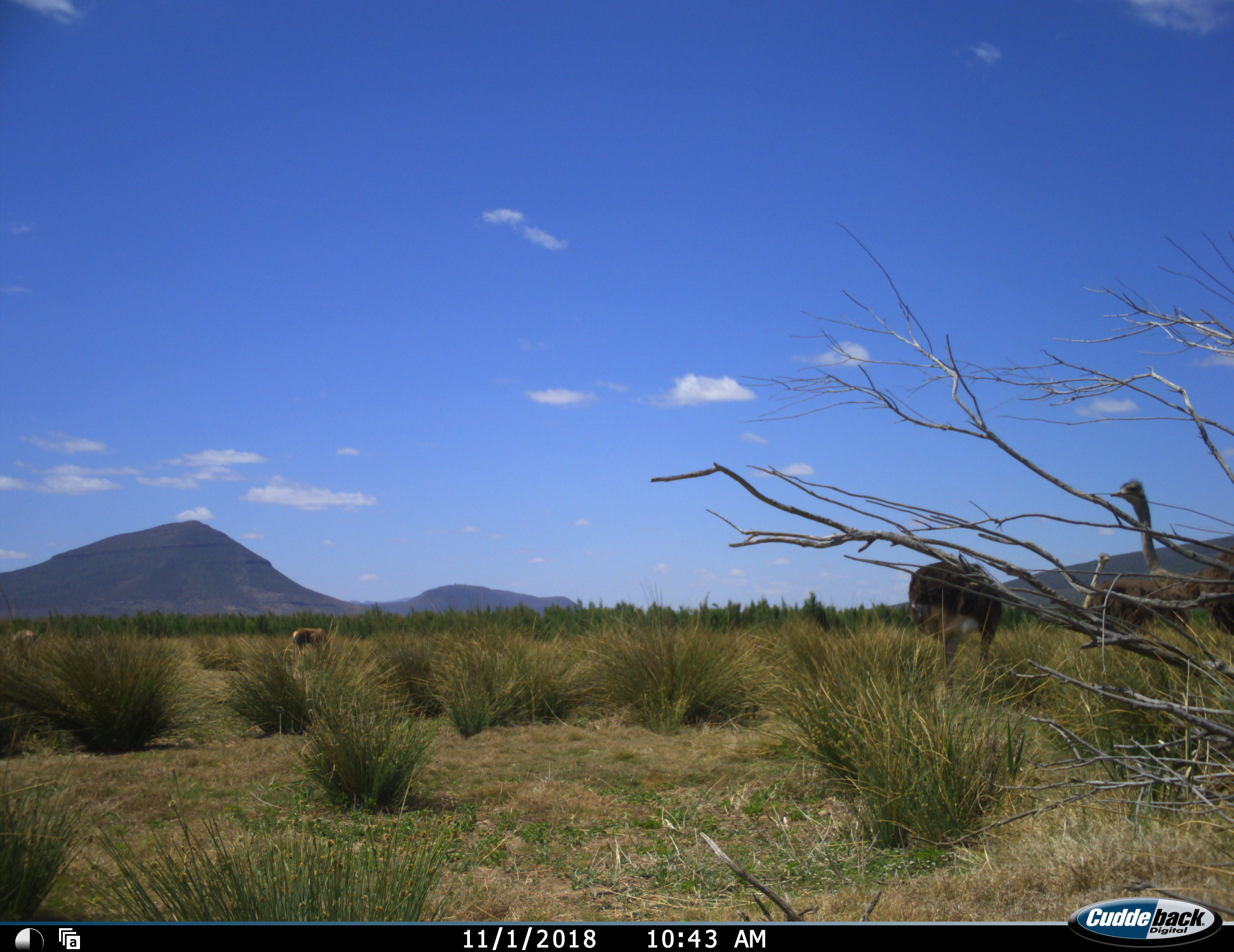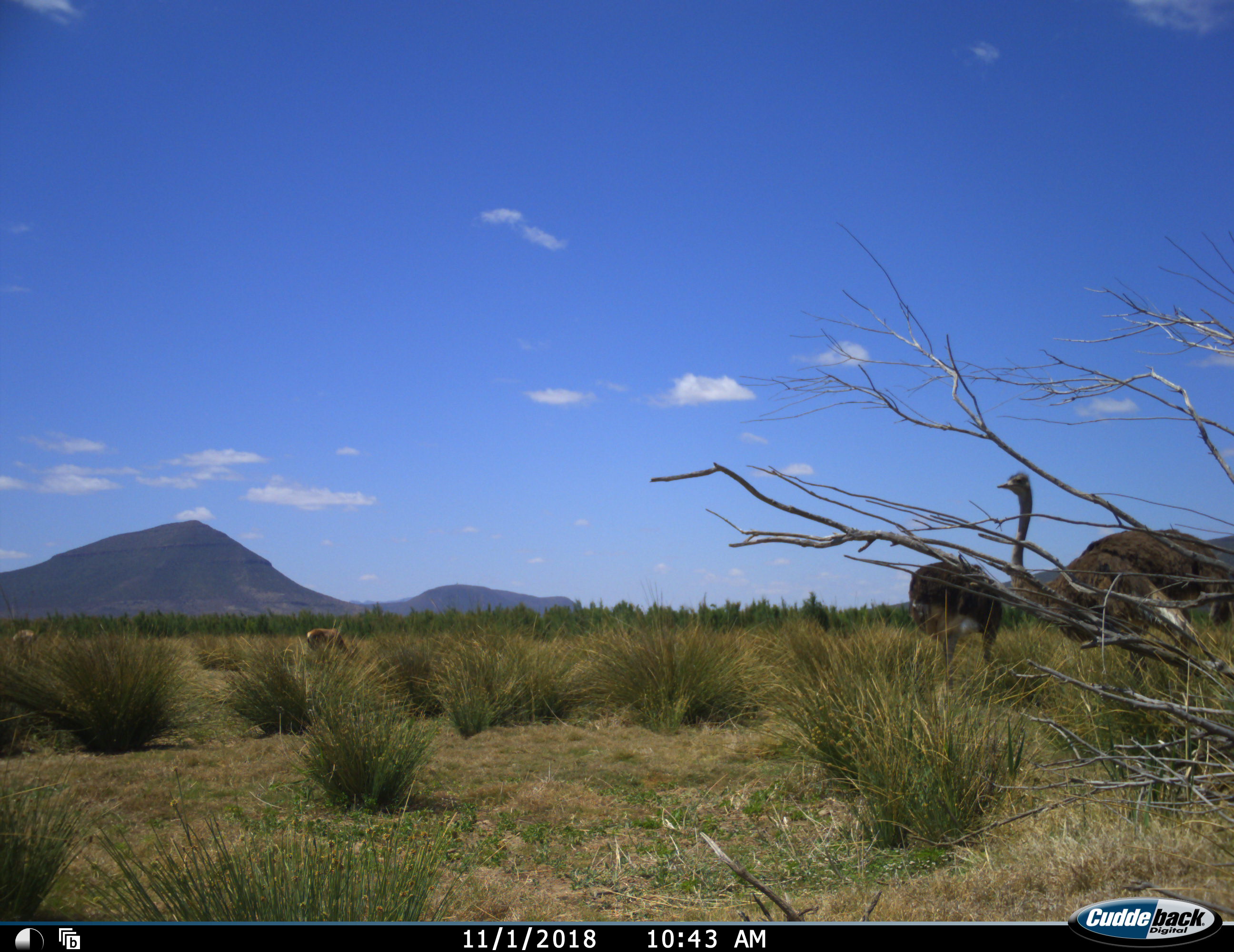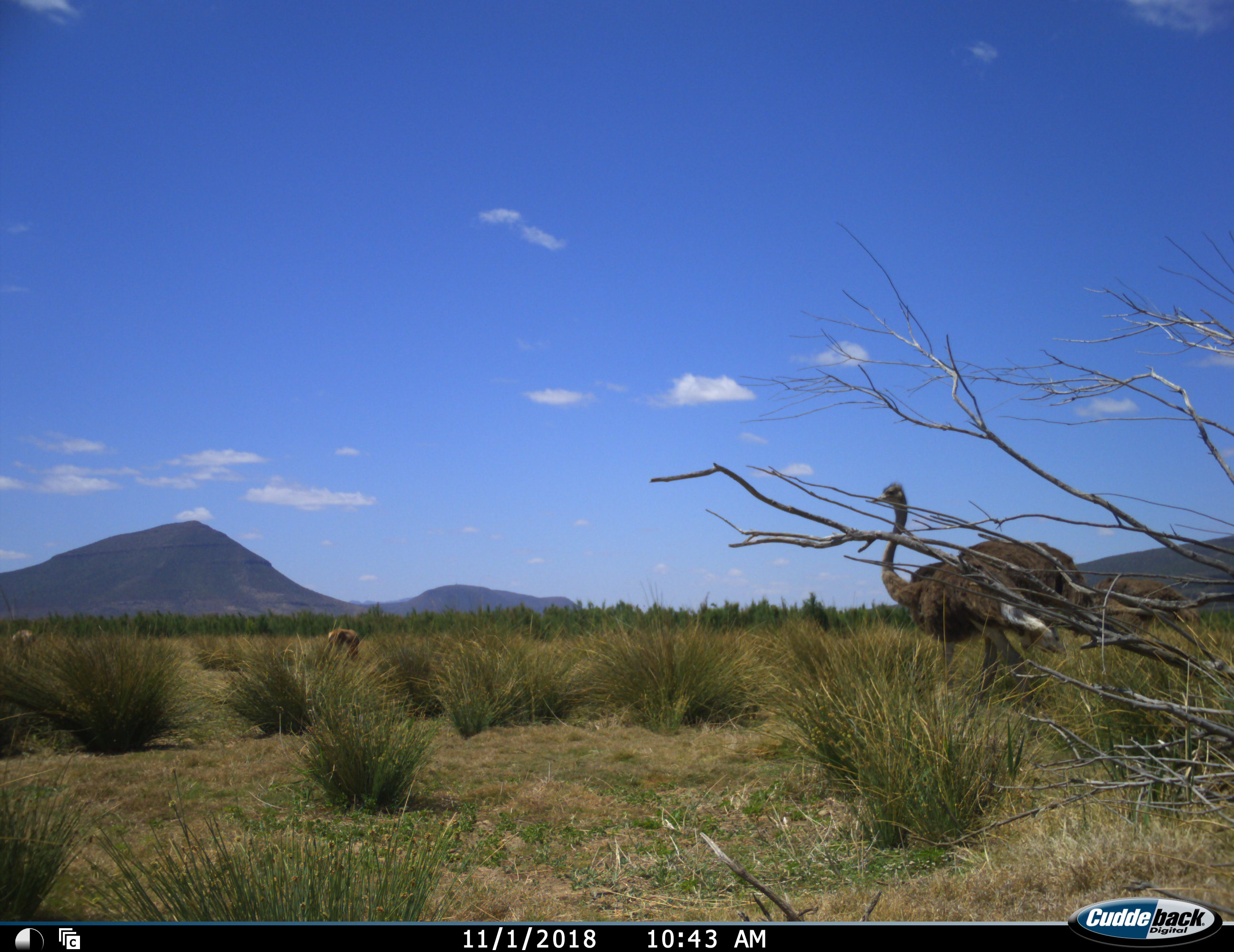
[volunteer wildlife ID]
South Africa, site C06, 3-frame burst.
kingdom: Animalia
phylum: Chordata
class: Mammalia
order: Artiodactyla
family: Bovidae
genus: Damaliscus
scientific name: Damaliscus pygargus phillipsi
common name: blesbok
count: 2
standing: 50%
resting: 0%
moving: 50%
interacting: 0%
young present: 0%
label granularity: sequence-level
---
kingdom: Animalia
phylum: Chordata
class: Aves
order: Struthioniformes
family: Struthionidae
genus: Struthio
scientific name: Struthio camelus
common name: ostrich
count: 3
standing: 47%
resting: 0%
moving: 87%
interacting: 0%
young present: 0%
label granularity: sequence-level